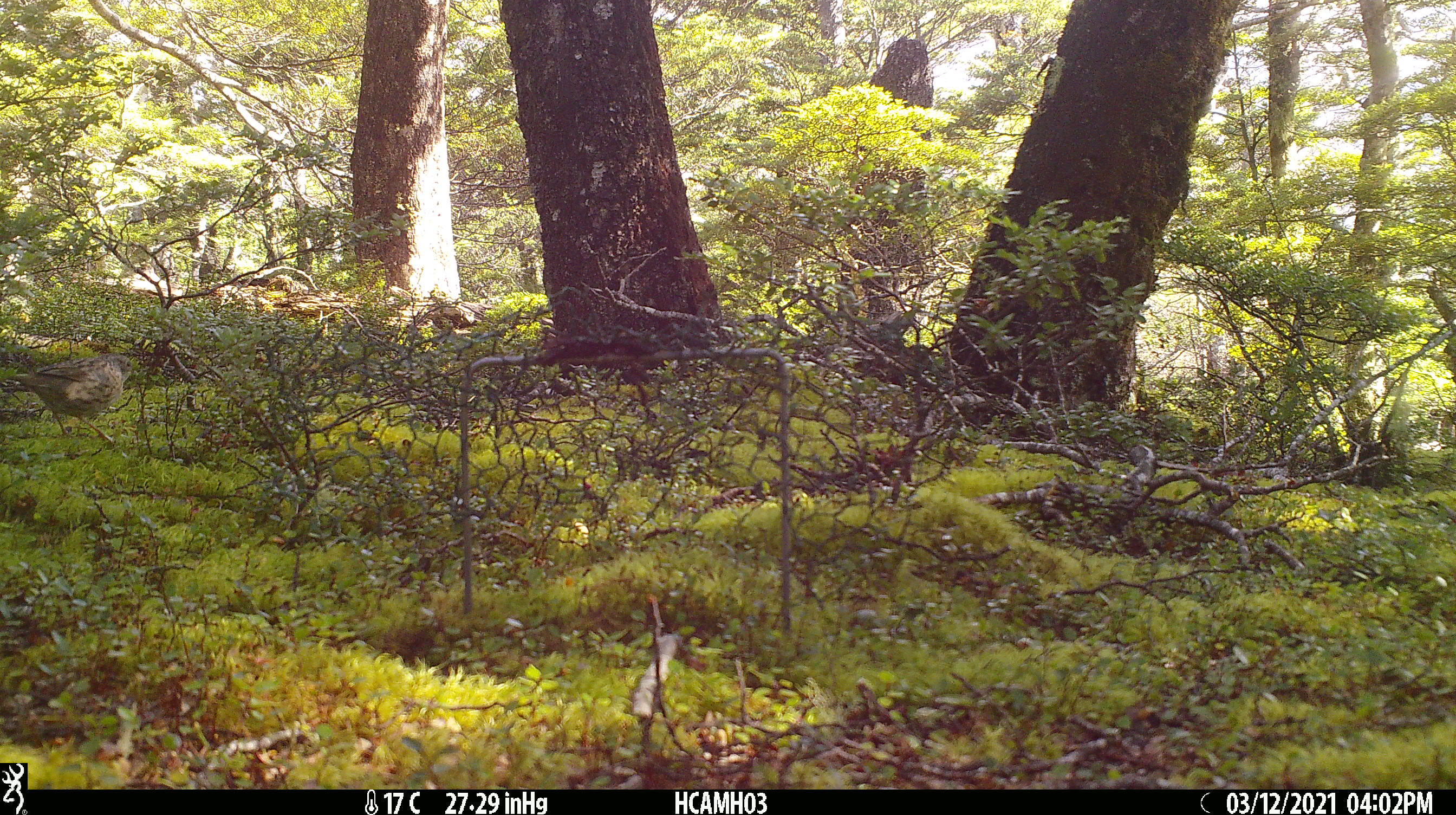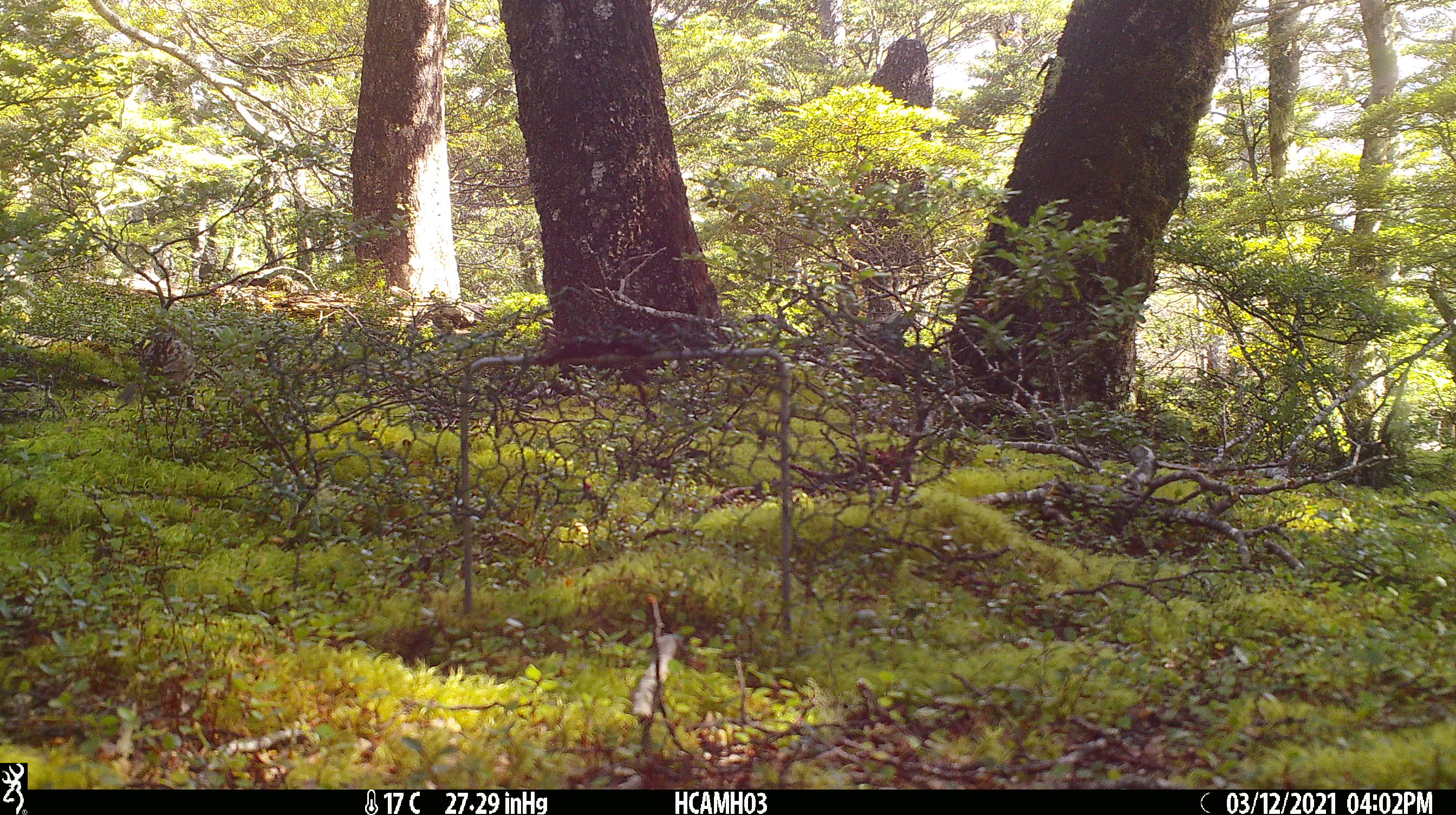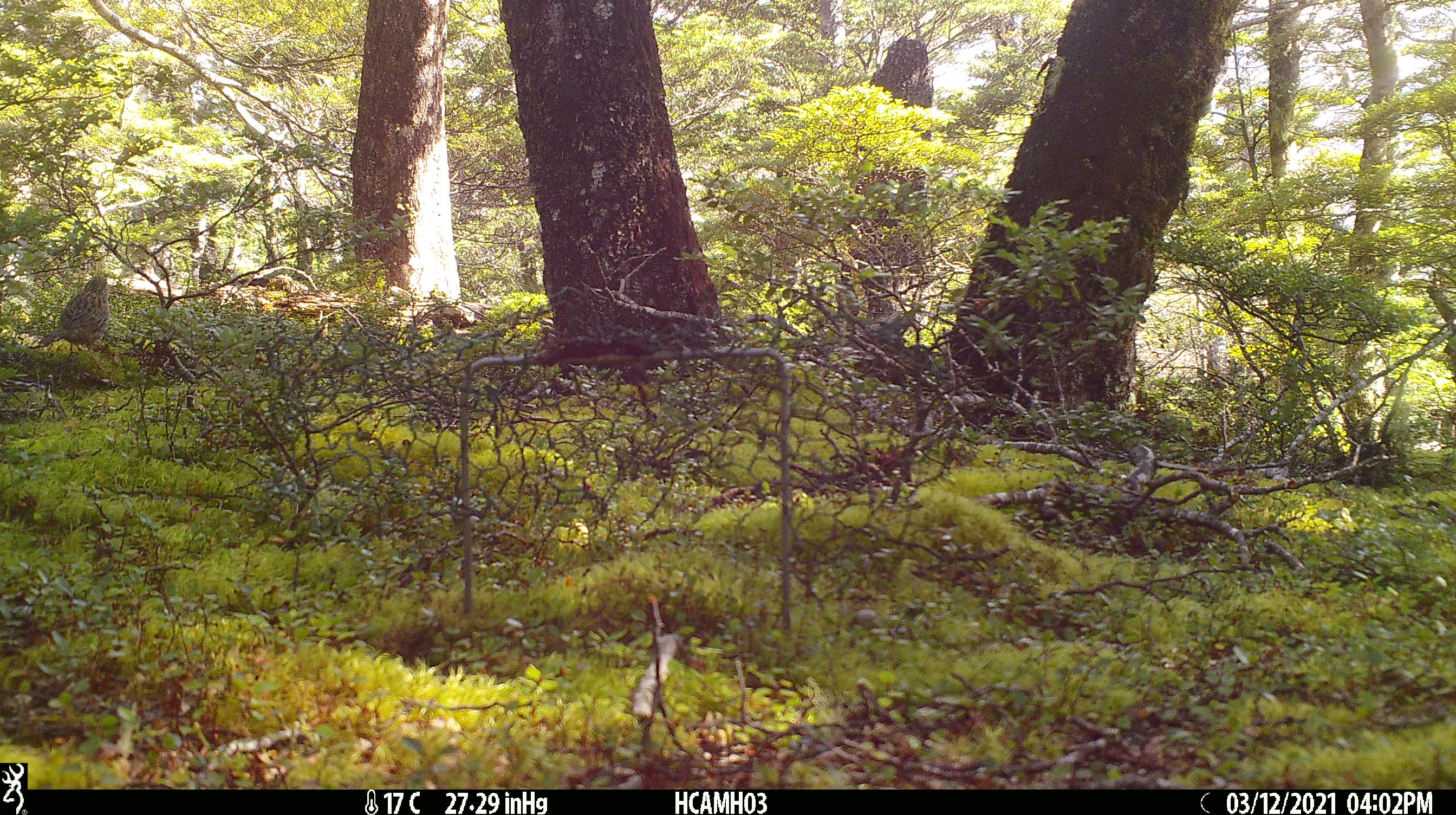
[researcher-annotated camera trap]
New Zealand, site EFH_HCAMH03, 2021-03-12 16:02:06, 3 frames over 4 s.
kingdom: Animalia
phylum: Chordata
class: Aves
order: Passeriformes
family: Turdidae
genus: Turdus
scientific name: Turdus philomelos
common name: song thrush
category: thrush